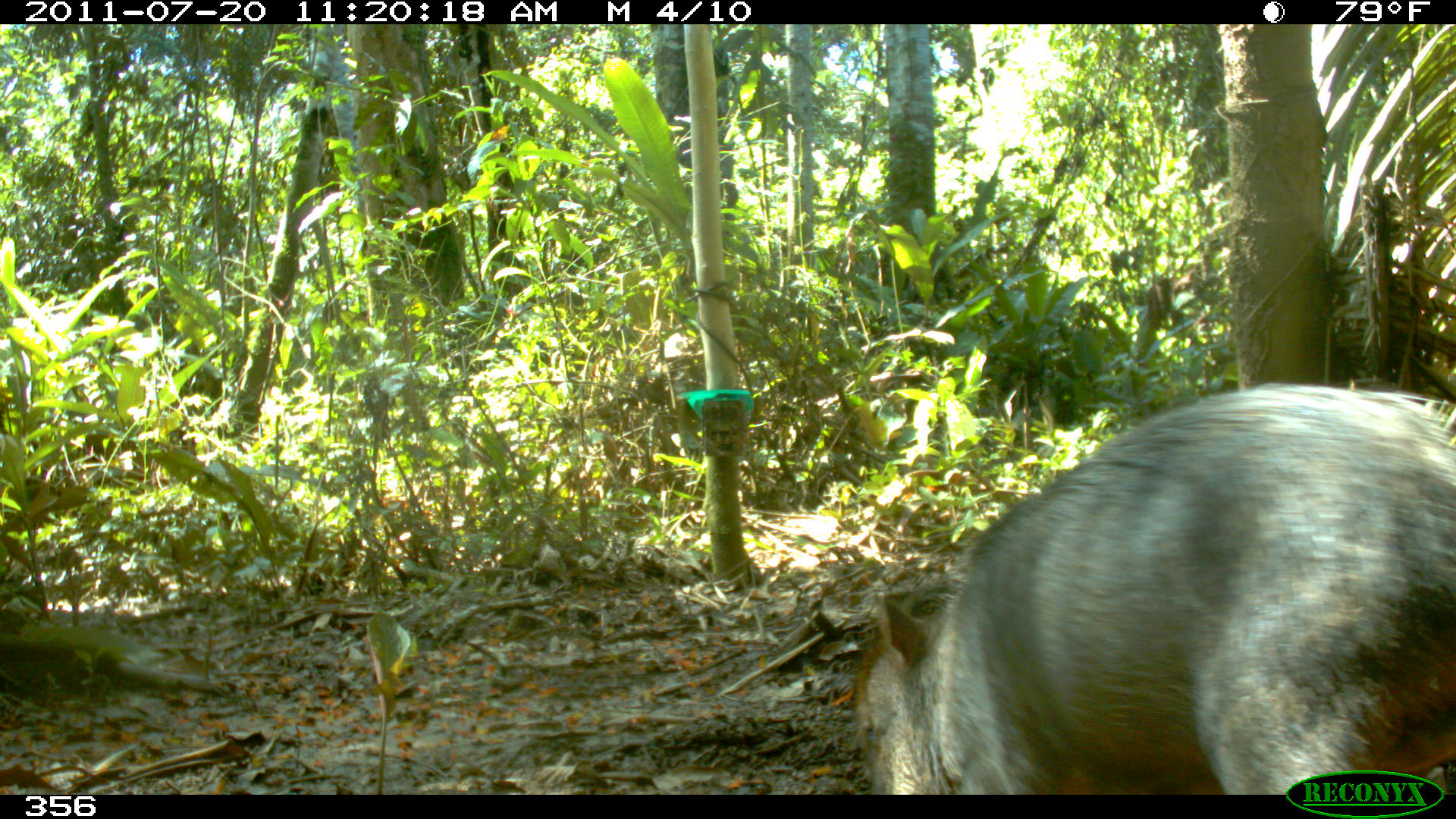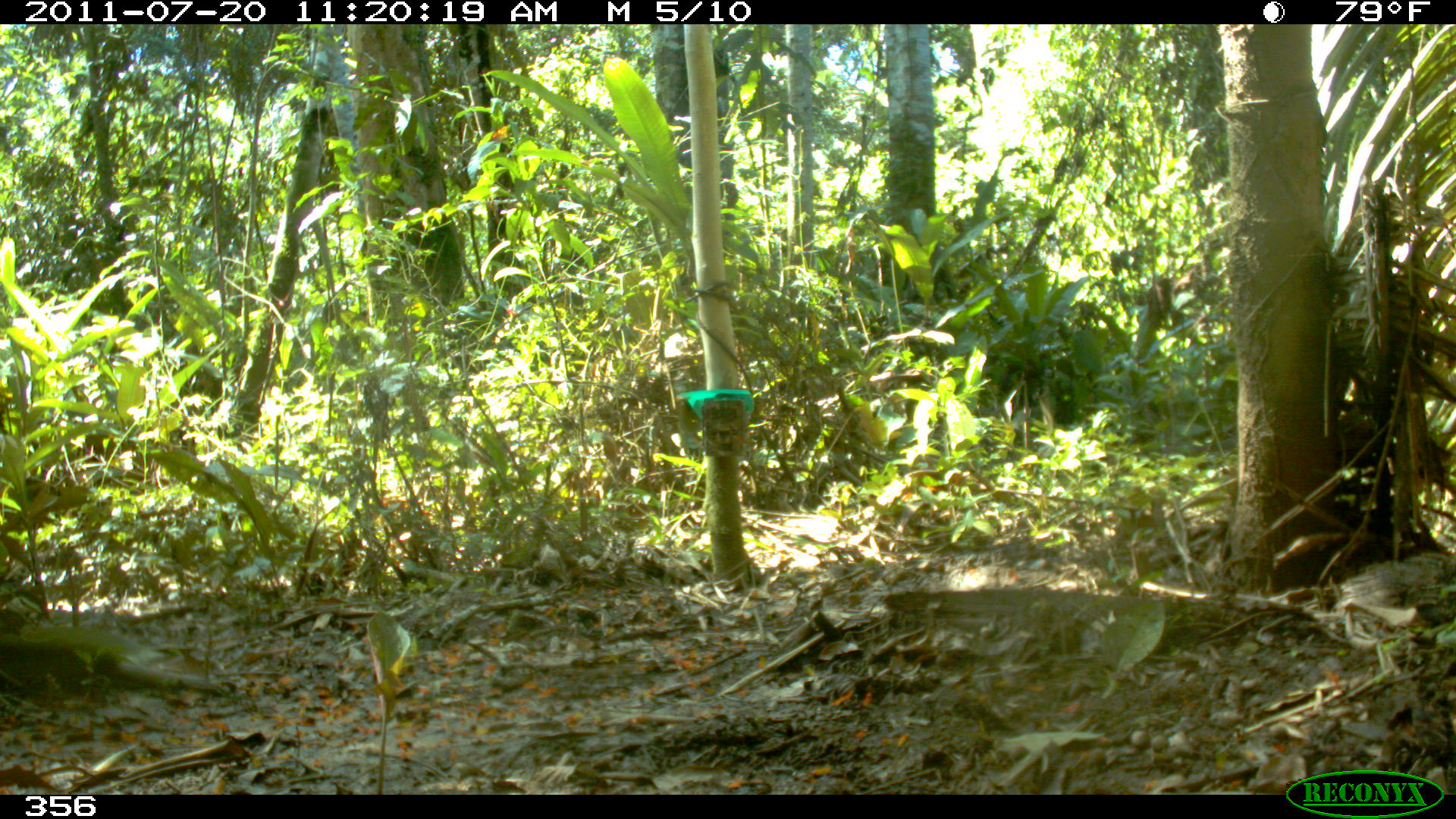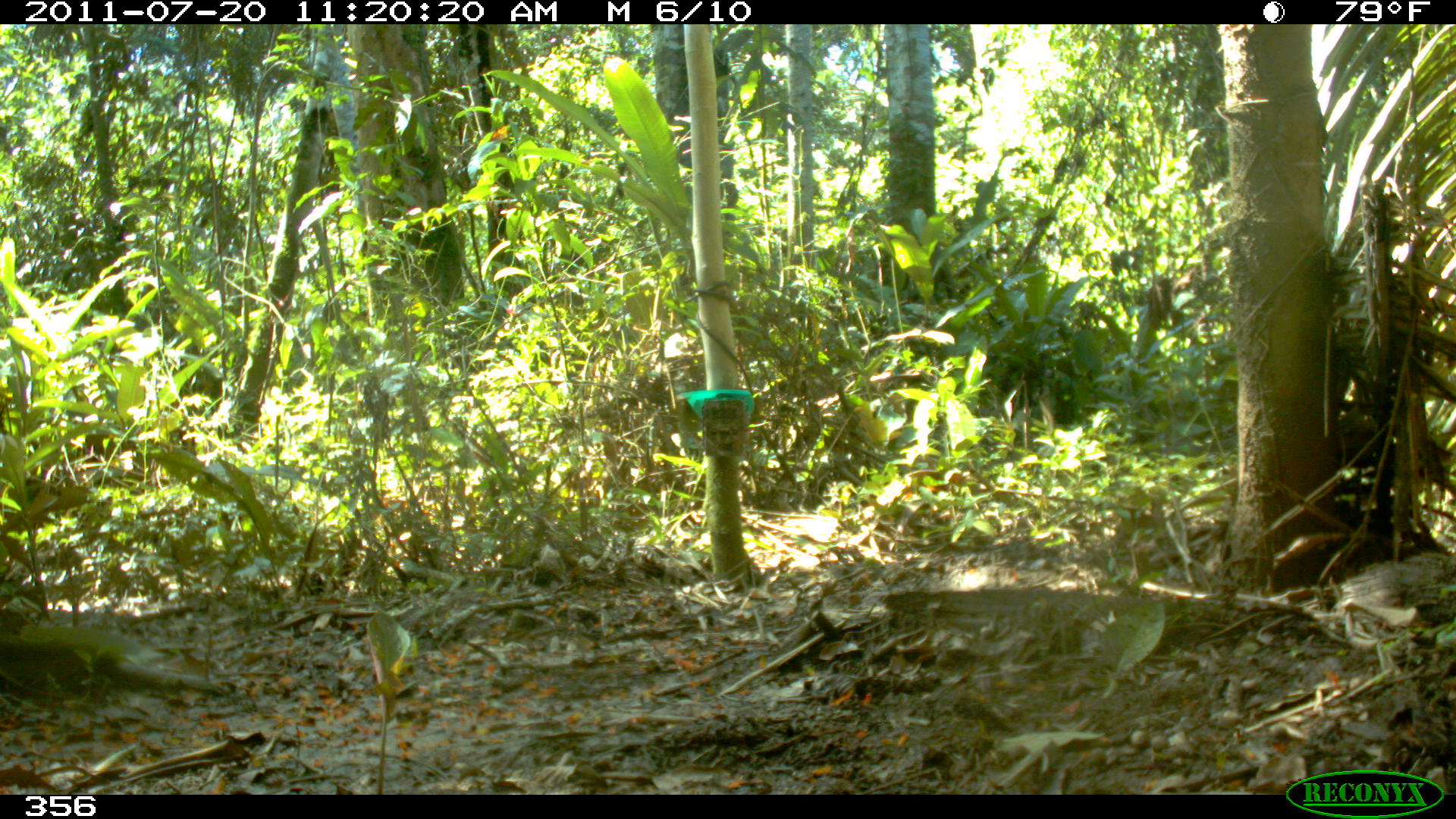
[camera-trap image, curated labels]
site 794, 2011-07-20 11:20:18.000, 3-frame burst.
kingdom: Animalia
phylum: Chordata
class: Mammalia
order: Artiodactyla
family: Tayassuidae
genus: Tayassu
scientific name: Tayassu pecari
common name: white-lipped peccary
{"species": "Tayassu pecari (white-lipped peccary)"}